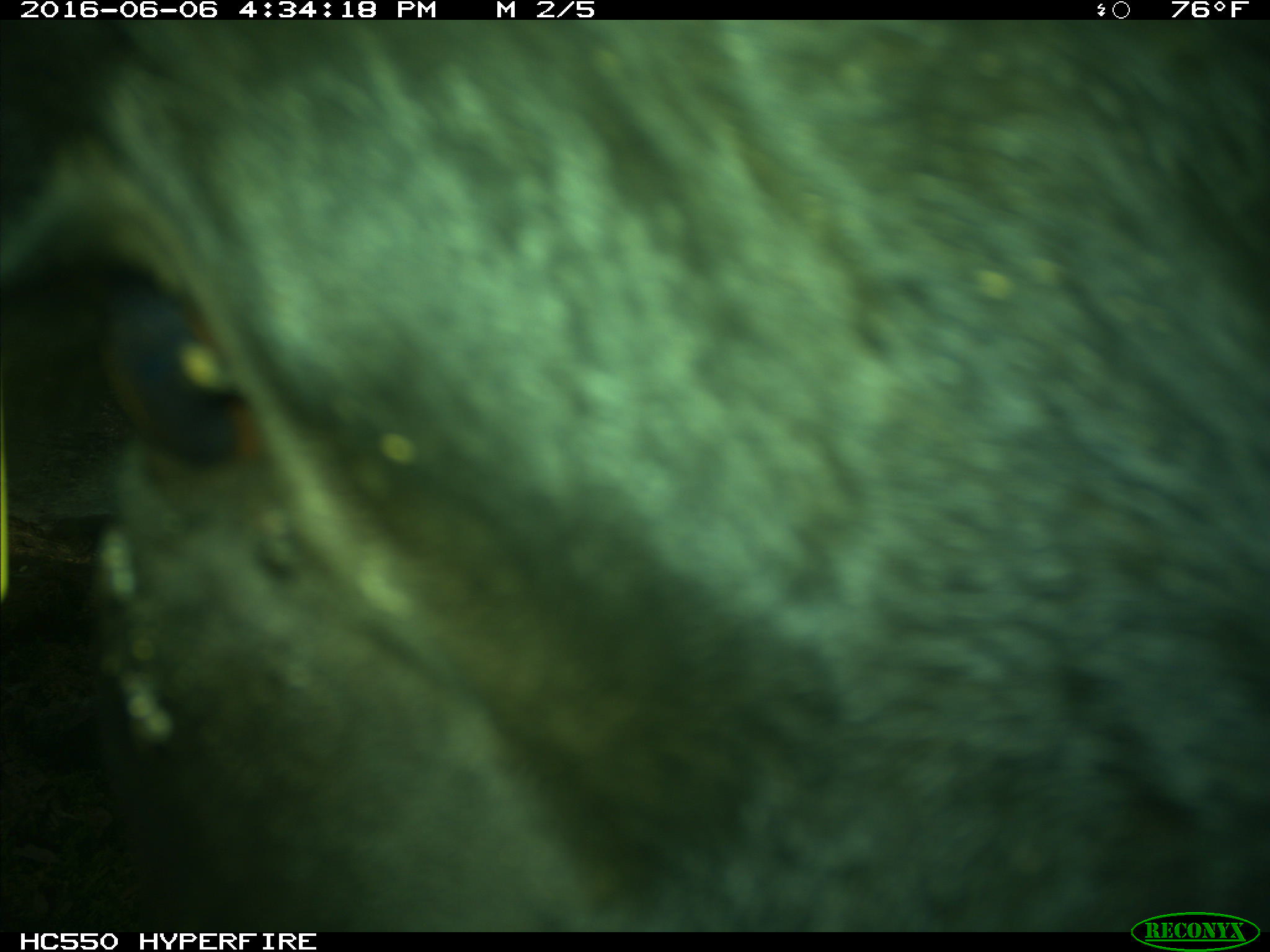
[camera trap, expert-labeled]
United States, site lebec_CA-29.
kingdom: Animalia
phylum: Chordata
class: Mammalia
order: Artiodactyla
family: Bovidae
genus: Bos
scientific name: Bos taurus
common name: domestic cow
Bos taurus (domestic cow).